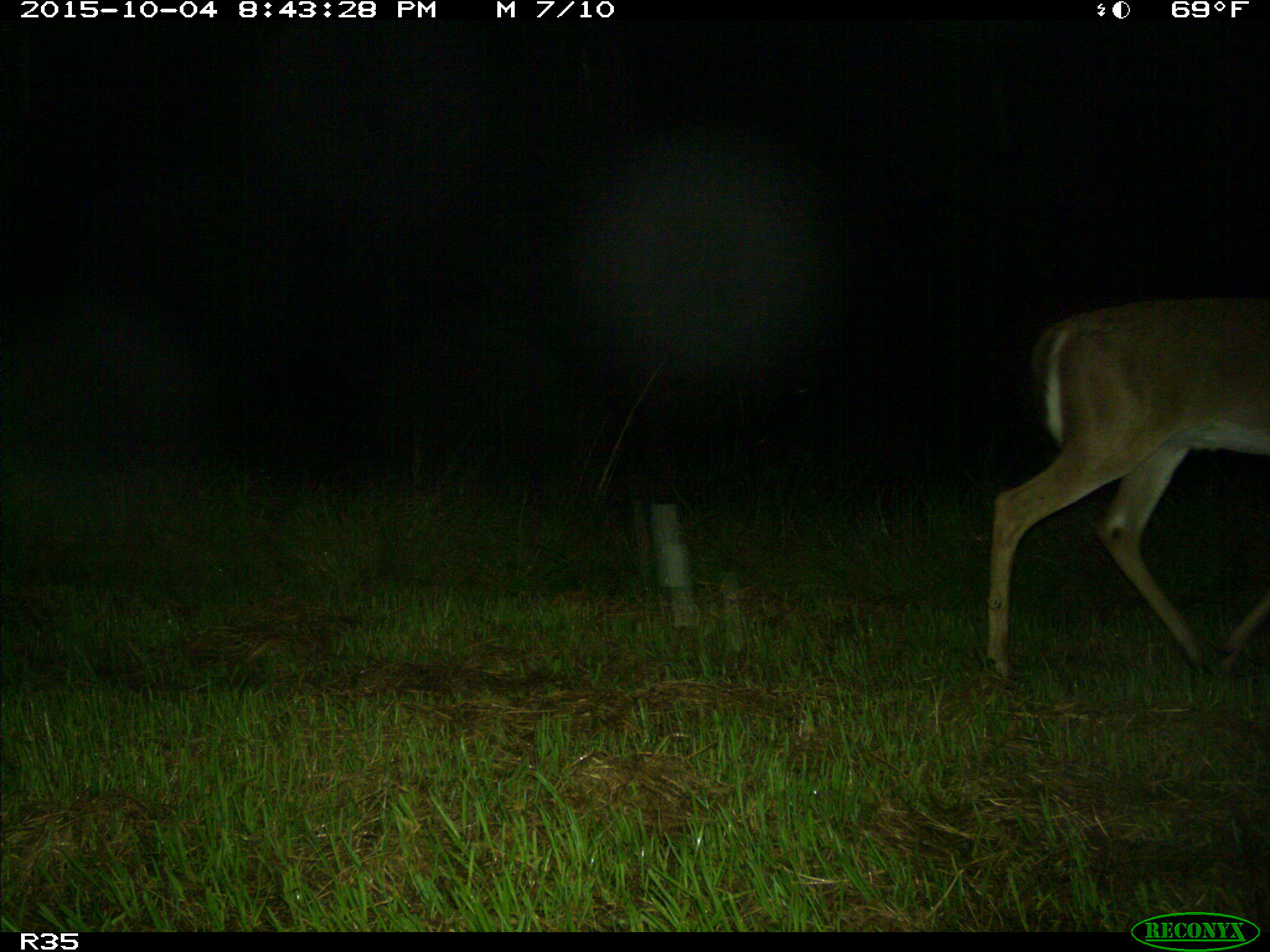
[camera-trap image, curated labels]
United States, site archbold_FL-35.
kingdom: Animalia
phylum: Chordata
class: Mammalia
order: Artiodactyla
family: Cervidae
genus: Odocoileus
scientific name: Odocoileus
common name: deer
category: unidentified deer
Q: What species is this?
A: Unidentified deer (deer) (Odocoileus).